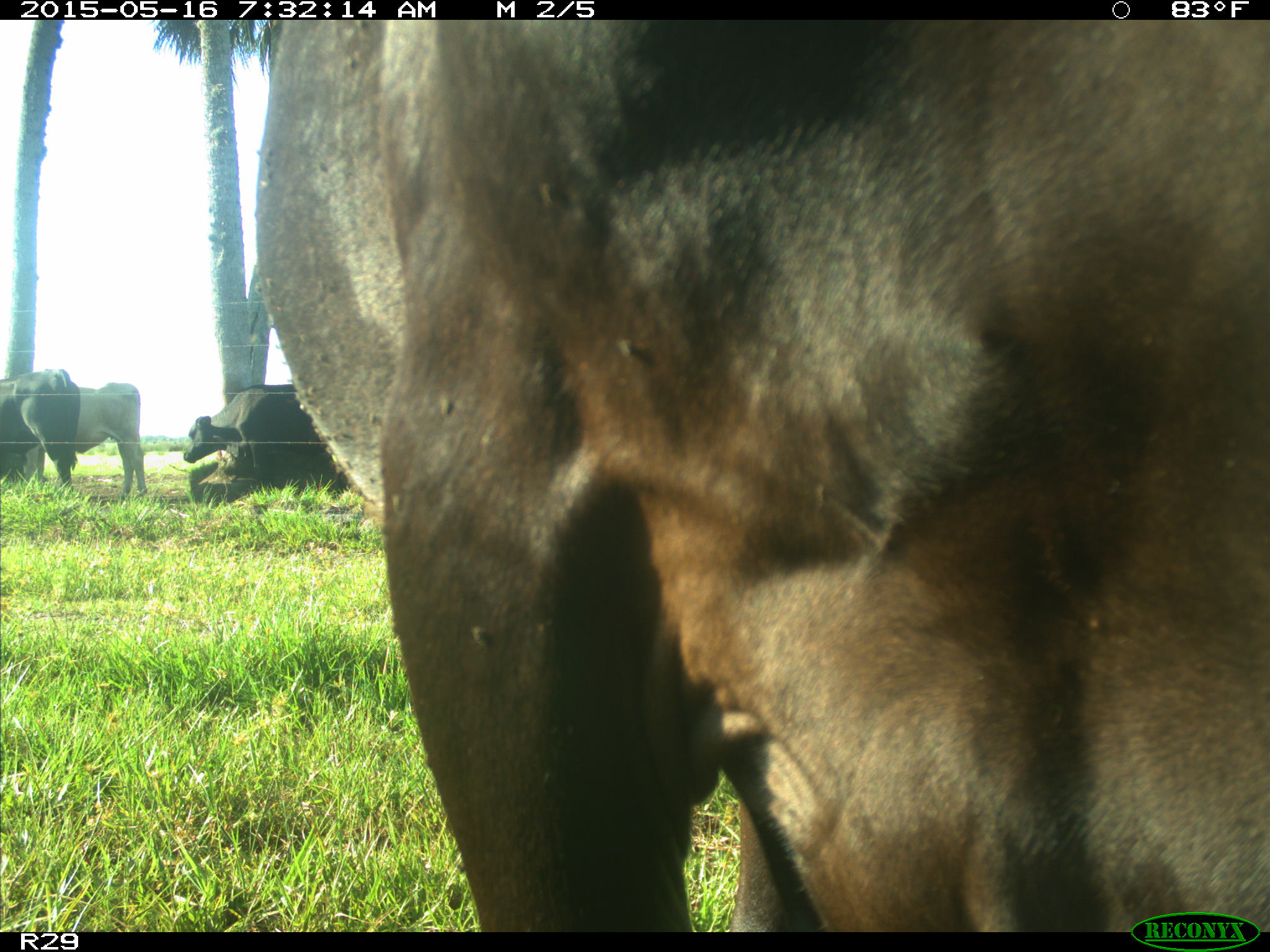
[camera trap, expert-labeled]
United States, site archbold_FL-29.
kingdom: Animalia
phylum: Chordata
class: Mammalia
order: Artiodactyla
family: Bovidae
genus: Bos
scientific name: Bos taurus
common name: domestic cow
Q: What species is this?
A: Bos taurus (domestic cow).